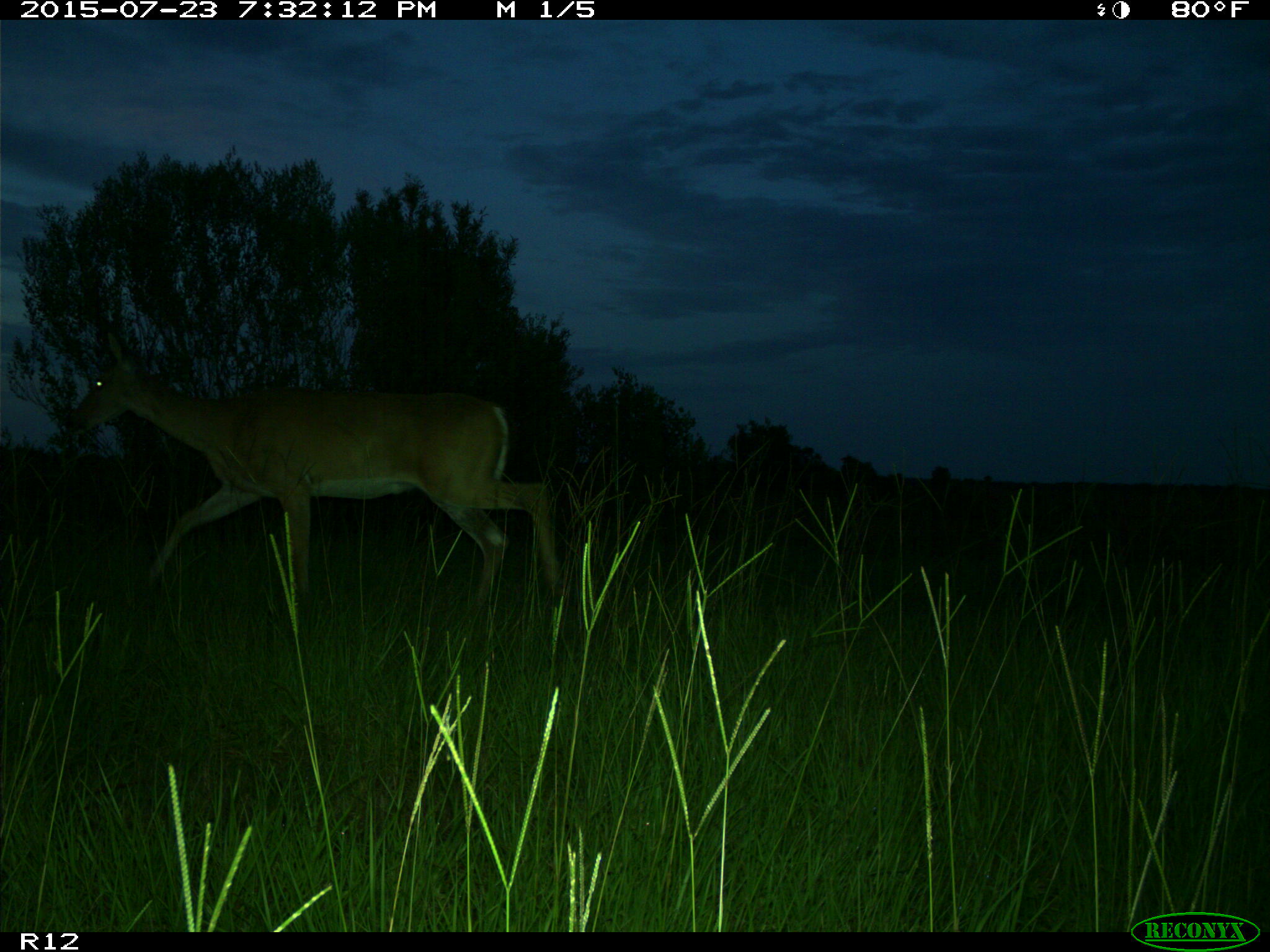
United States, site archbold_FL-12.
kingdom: Animalia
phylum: Chordata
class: Mammalia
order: Artiodactyla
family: Cervidae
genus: Odocoileus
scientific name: Odocoileus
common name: deer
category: unidentified deer